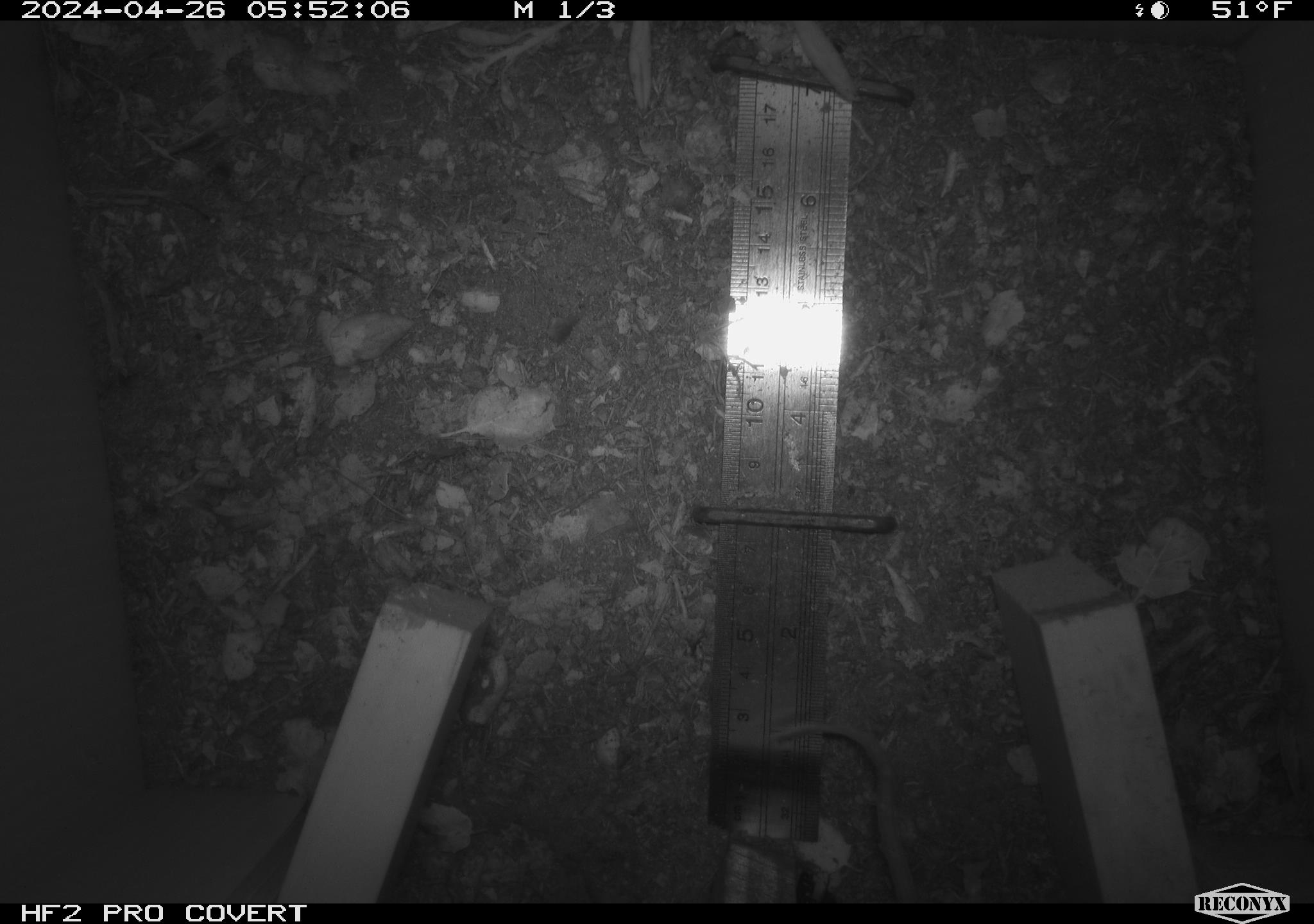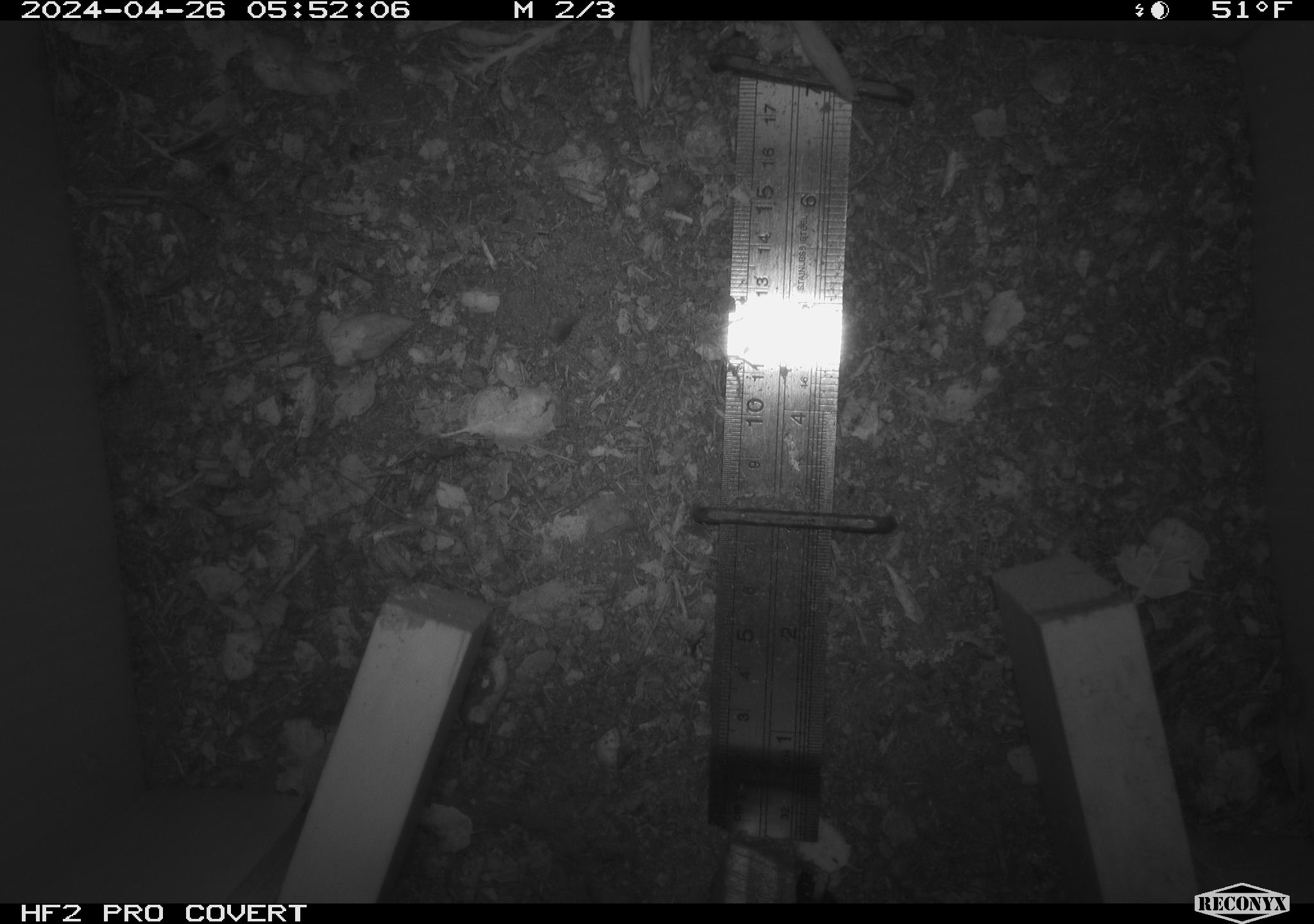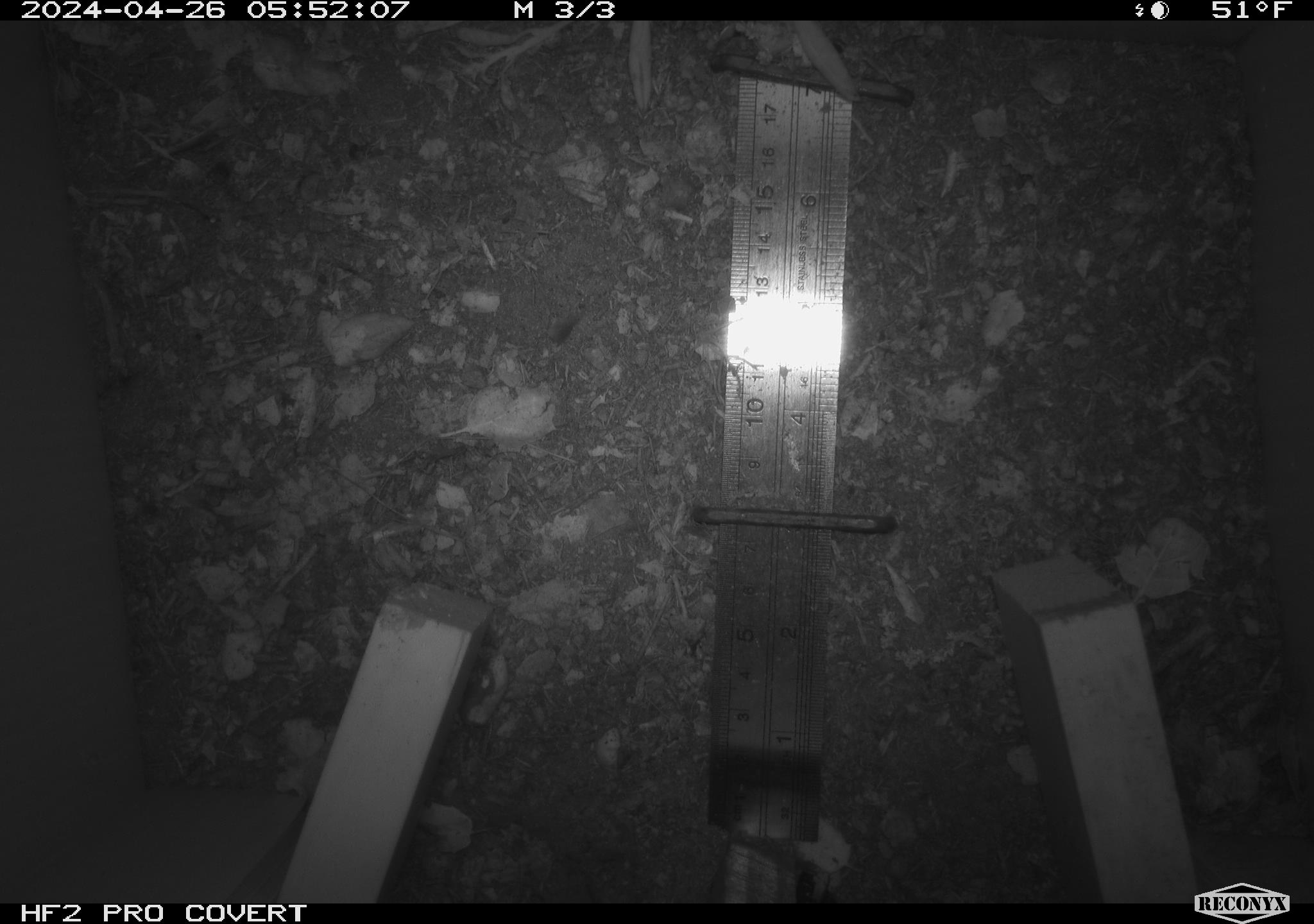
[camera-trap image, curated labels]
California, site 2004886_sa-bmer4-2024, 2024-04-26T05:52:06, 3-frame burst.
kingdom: Animalia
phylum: Chordata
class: Mammalia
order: Rodentia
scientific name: Rodentia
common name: mouse species